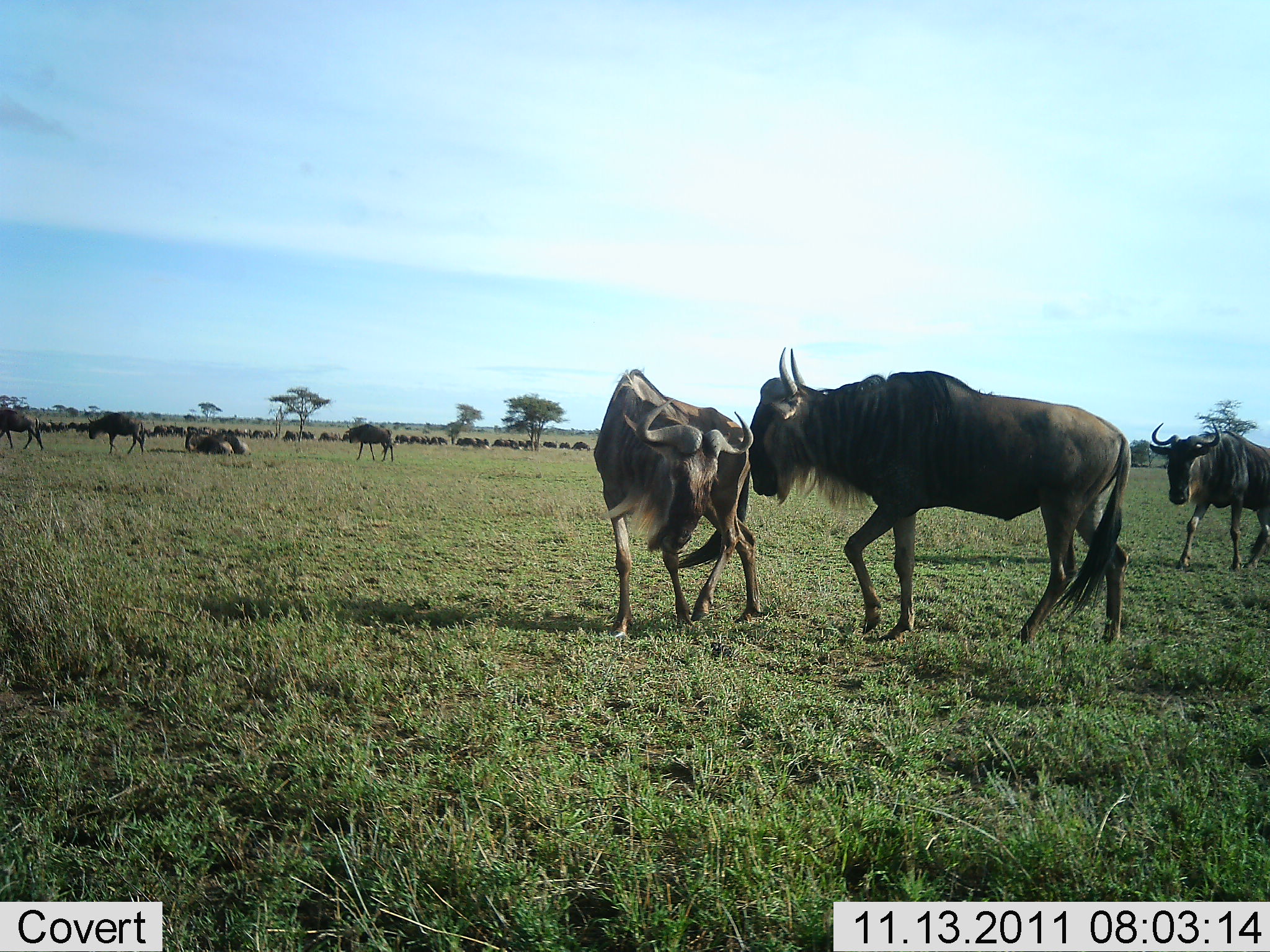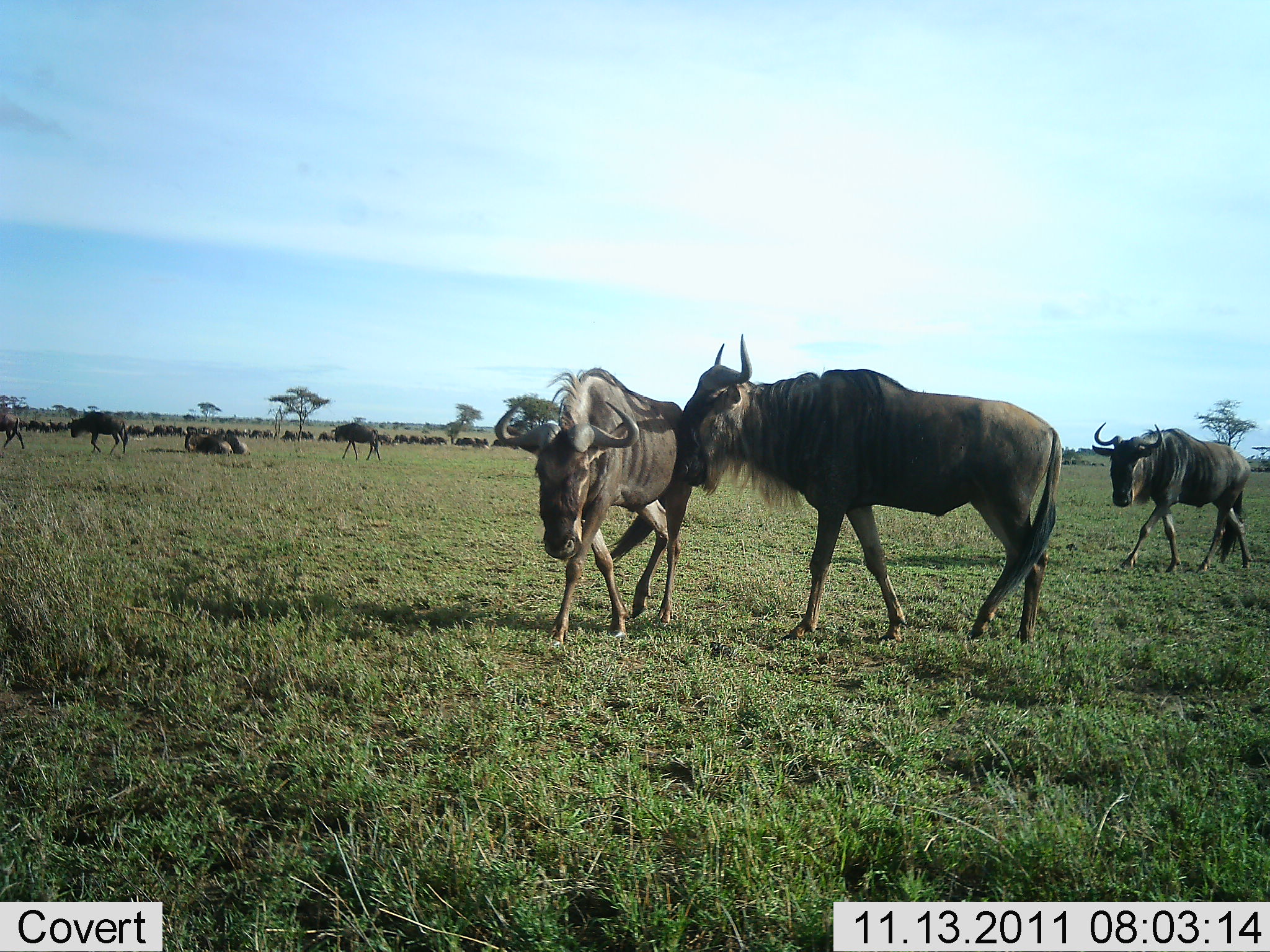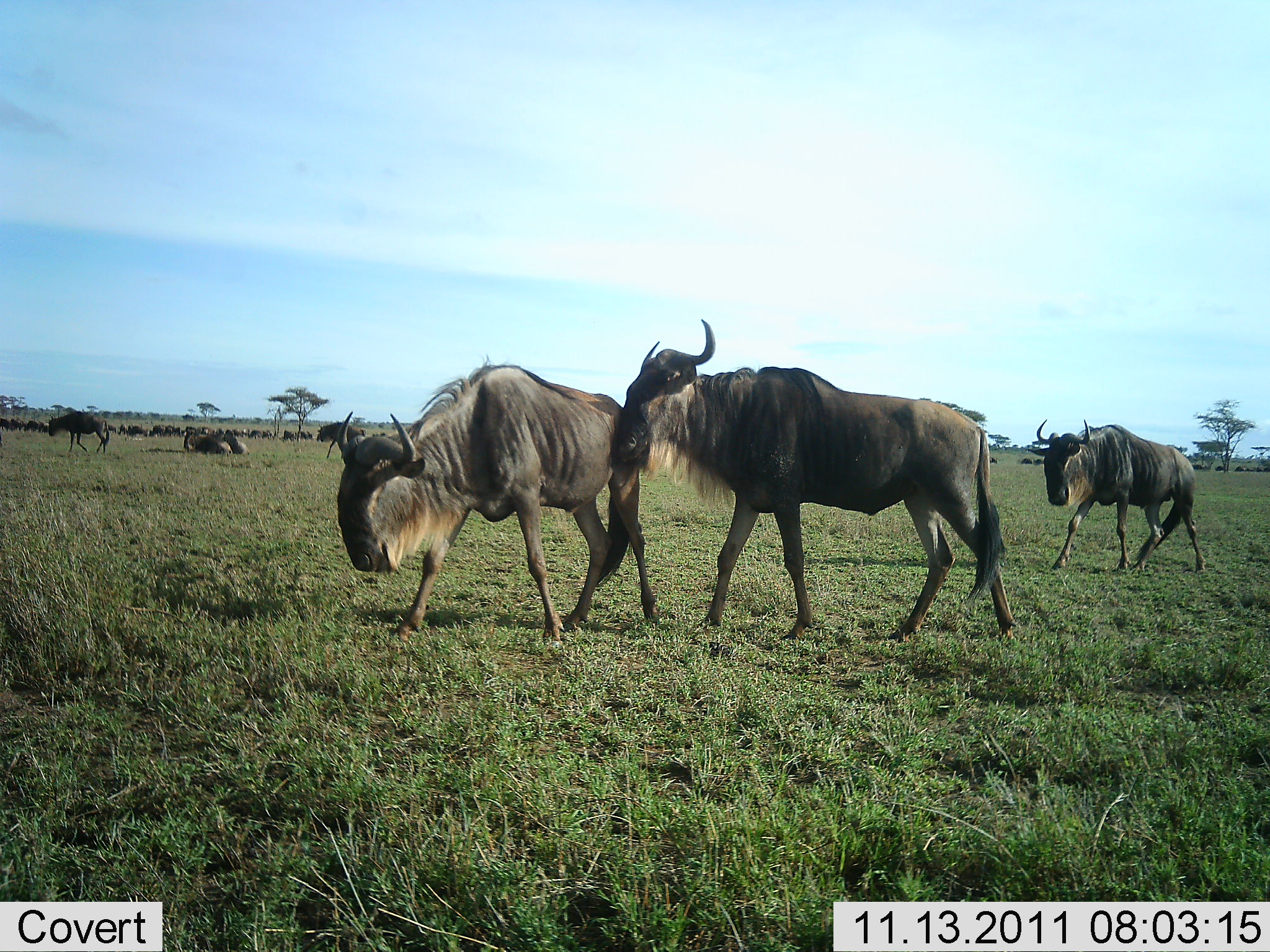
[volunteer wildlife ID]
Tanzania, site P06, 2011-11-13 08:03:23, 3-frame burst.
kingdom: Animalia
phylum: Chordata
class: Mammalia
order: Artiodactyla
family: Bovidae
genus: Connochaetes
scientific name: Connochaetes taurinus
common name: blue wildebeest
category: wildebeest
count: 51+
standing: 58%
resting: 67%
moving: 75%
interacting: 67%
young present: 0%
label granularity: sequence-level